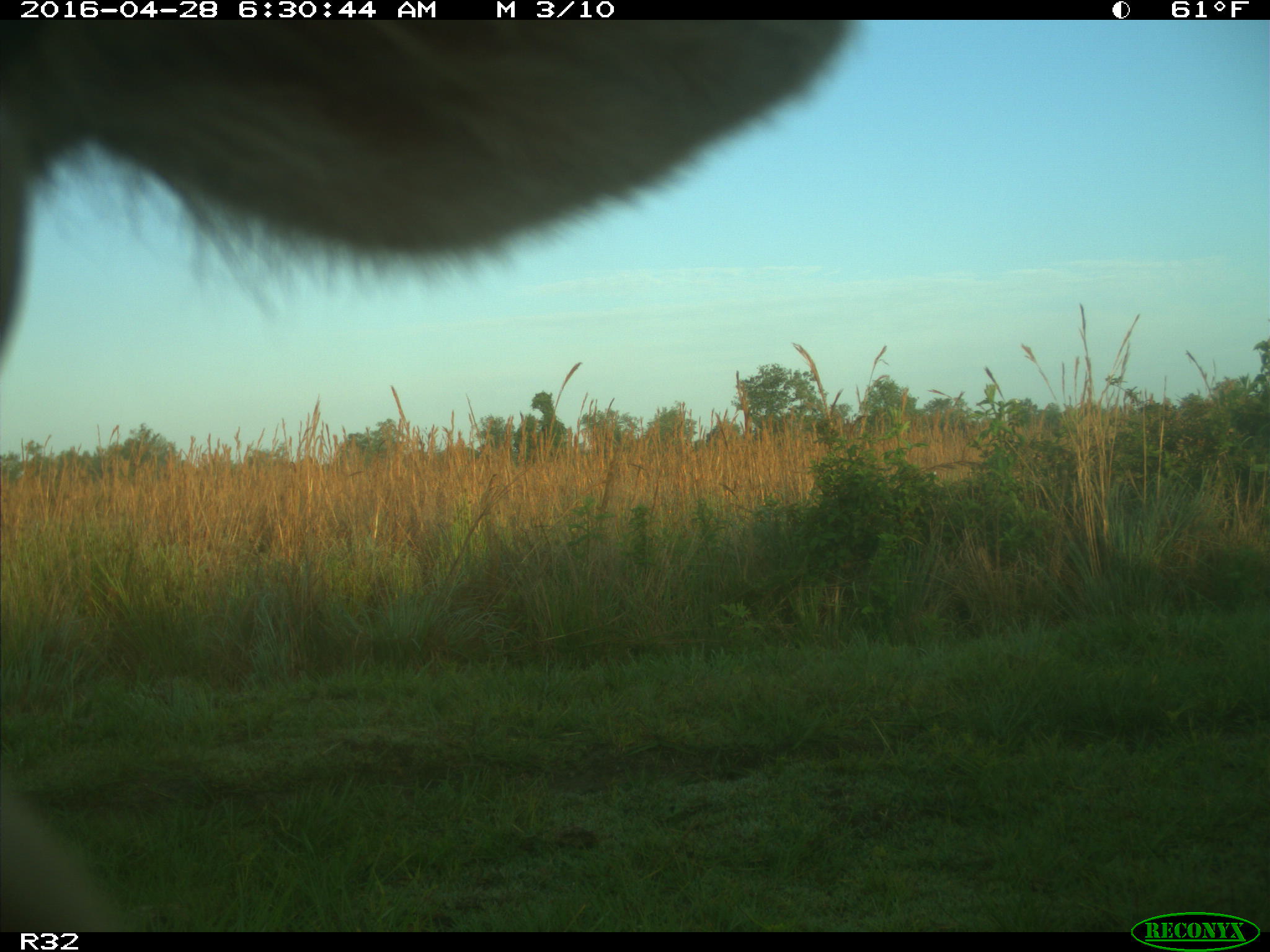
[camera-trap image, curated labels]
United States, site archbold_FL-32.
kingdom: Animalia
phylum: Chordata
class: Mammalia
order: Artiodactyla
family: Bovidae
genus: Bos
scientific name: Bos taurus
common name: domestic cow